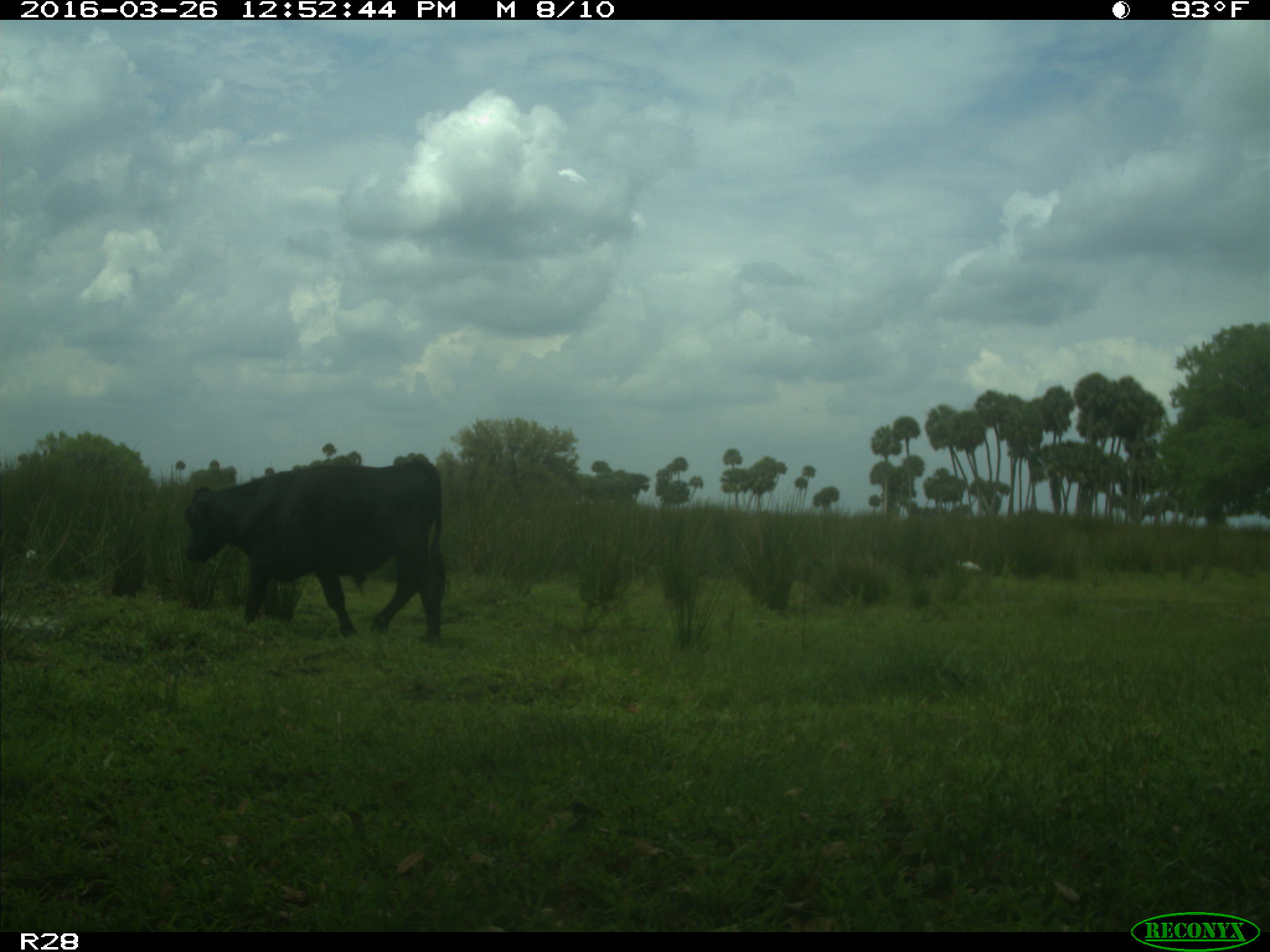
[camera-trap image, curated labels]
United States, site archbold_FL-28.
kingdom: Animalia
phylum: Chordata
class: Mammalia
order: Artiodactyla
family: Bovidae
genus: Bos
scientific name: Bos taurus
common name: domestic cow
Bos taurus (domestic cow).